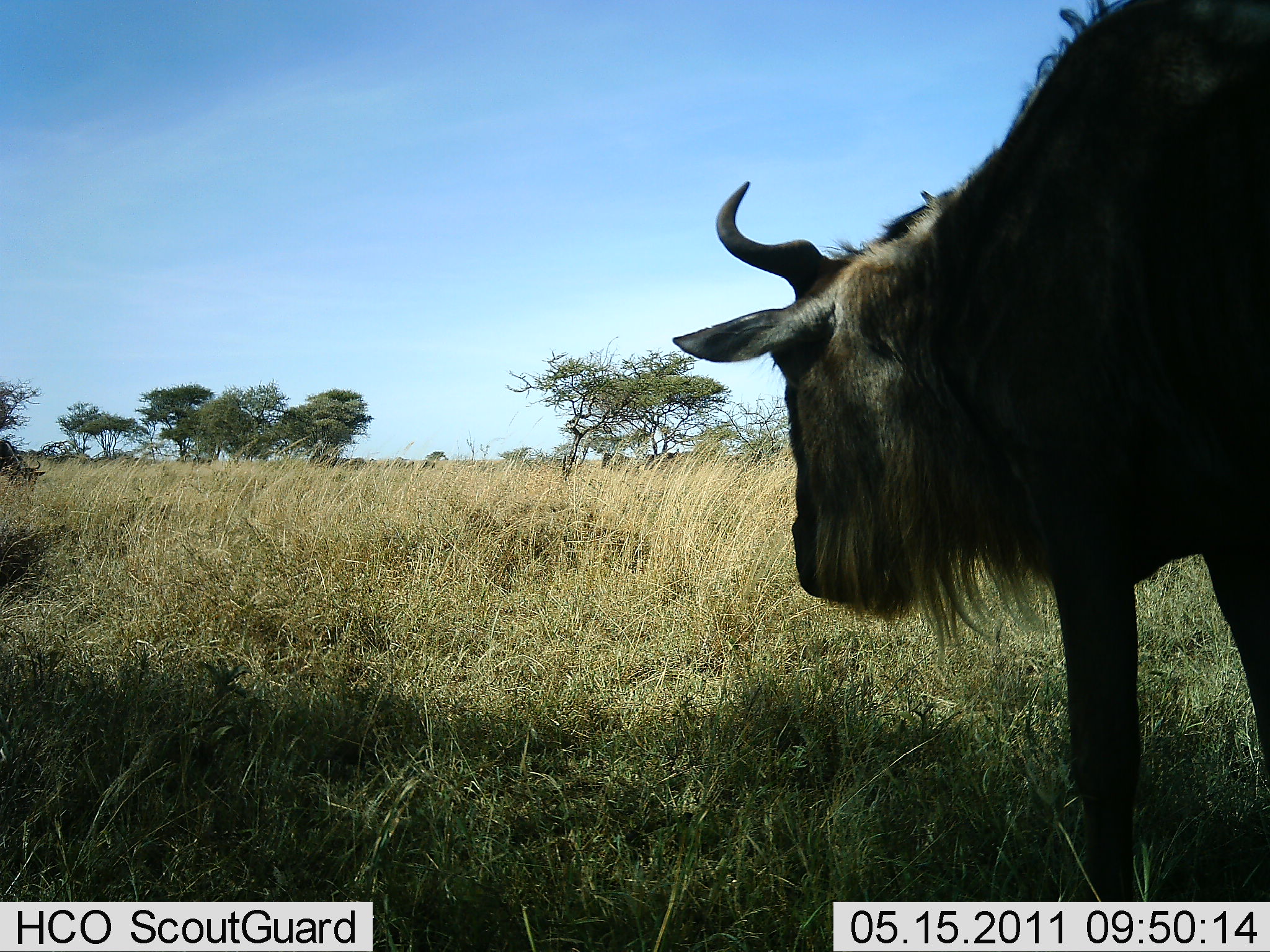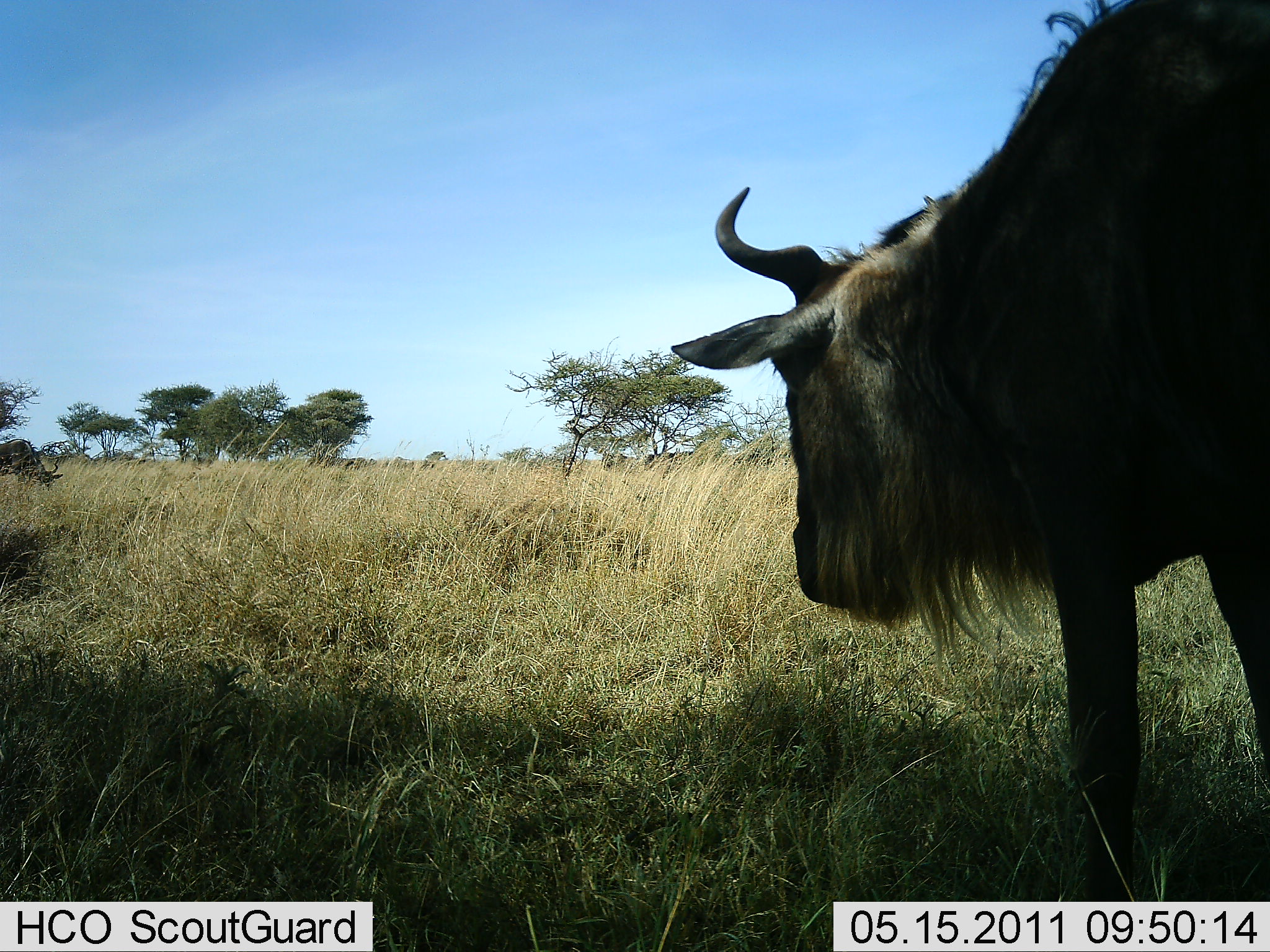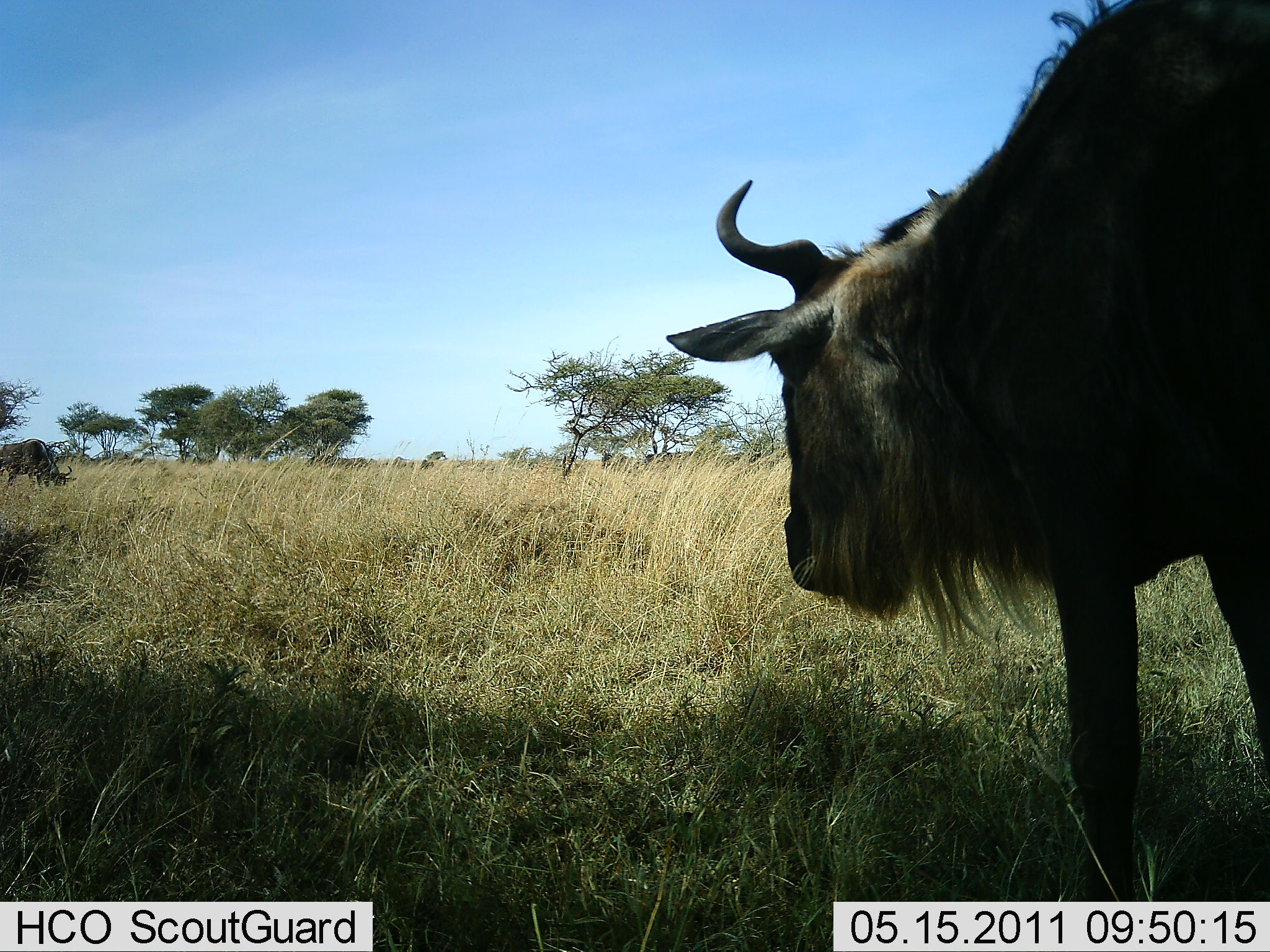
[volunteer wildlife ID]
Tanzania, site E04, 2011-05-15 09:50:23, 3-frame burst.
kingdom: Animalia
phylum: Chordata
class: Mammalia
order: Artiodactyla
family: Bovidae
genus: Connochaetes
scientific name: Connochaetes taurinus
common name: blue wildebeest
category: wildebeest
Wildebeest (blue wildebeest) (Connochaetes taurinus), count 2. Behavior (volunteer vote fractions): standing 100%, resting 0%, moving 17%, interacting 0%. Young present (vote fraction): 0%. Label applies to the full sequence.